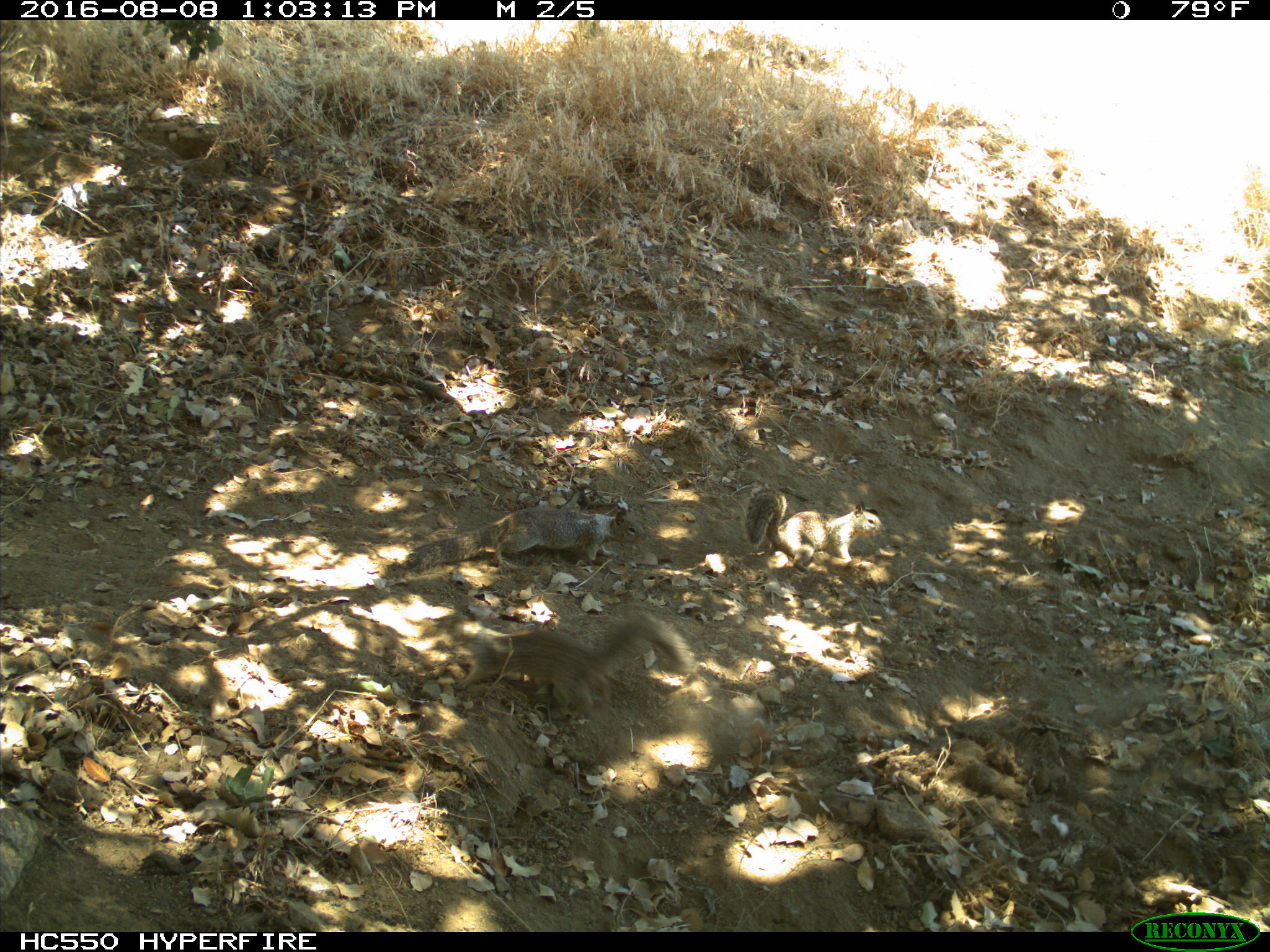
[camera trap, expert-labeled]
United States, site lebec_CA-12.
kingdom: Animalia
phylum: Chordata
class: Mammalia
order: Rodentia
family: Sciuridae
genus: Otospermophilus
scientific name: Otospermophilus beecheyi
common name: california ground squirrel